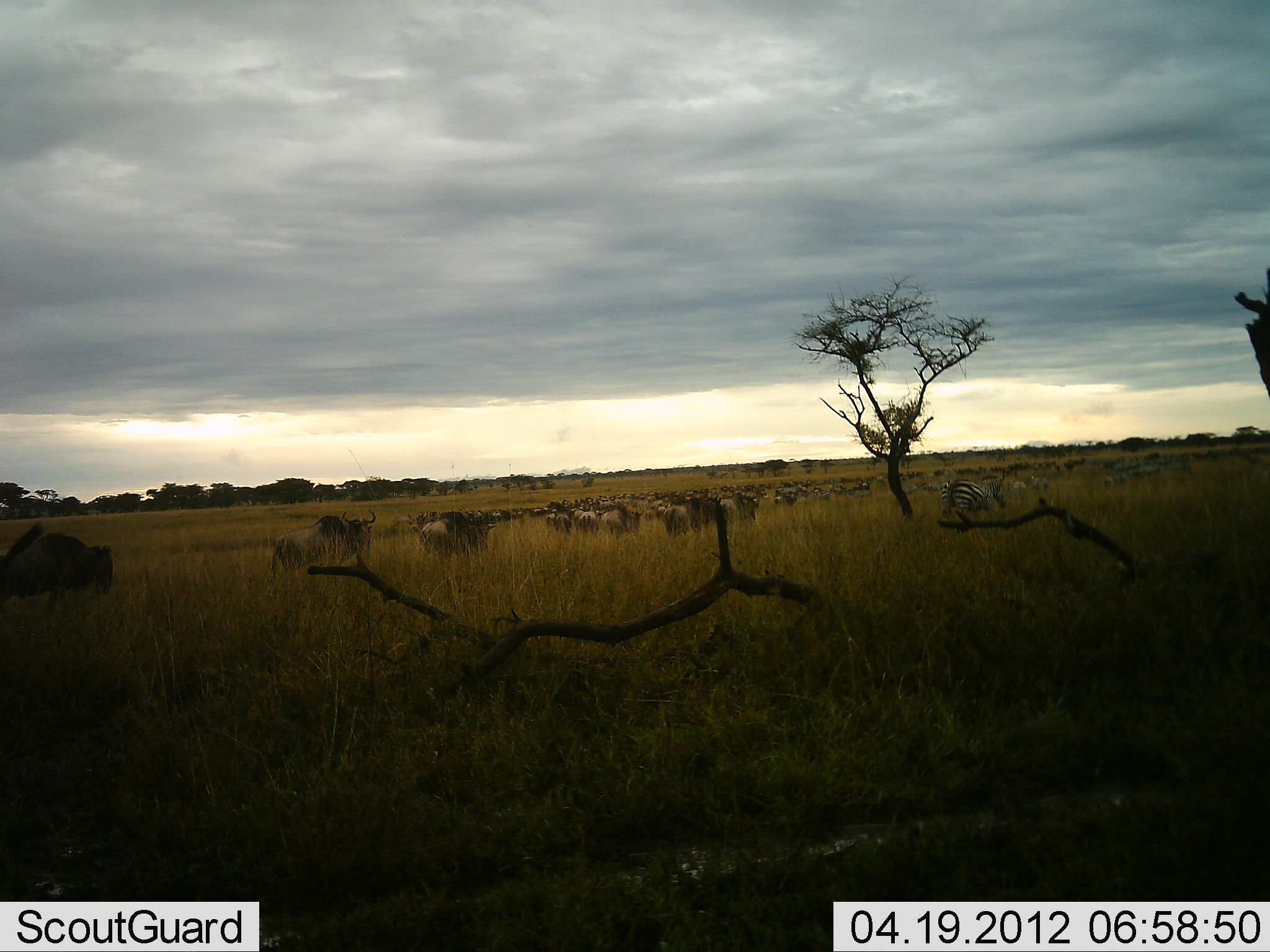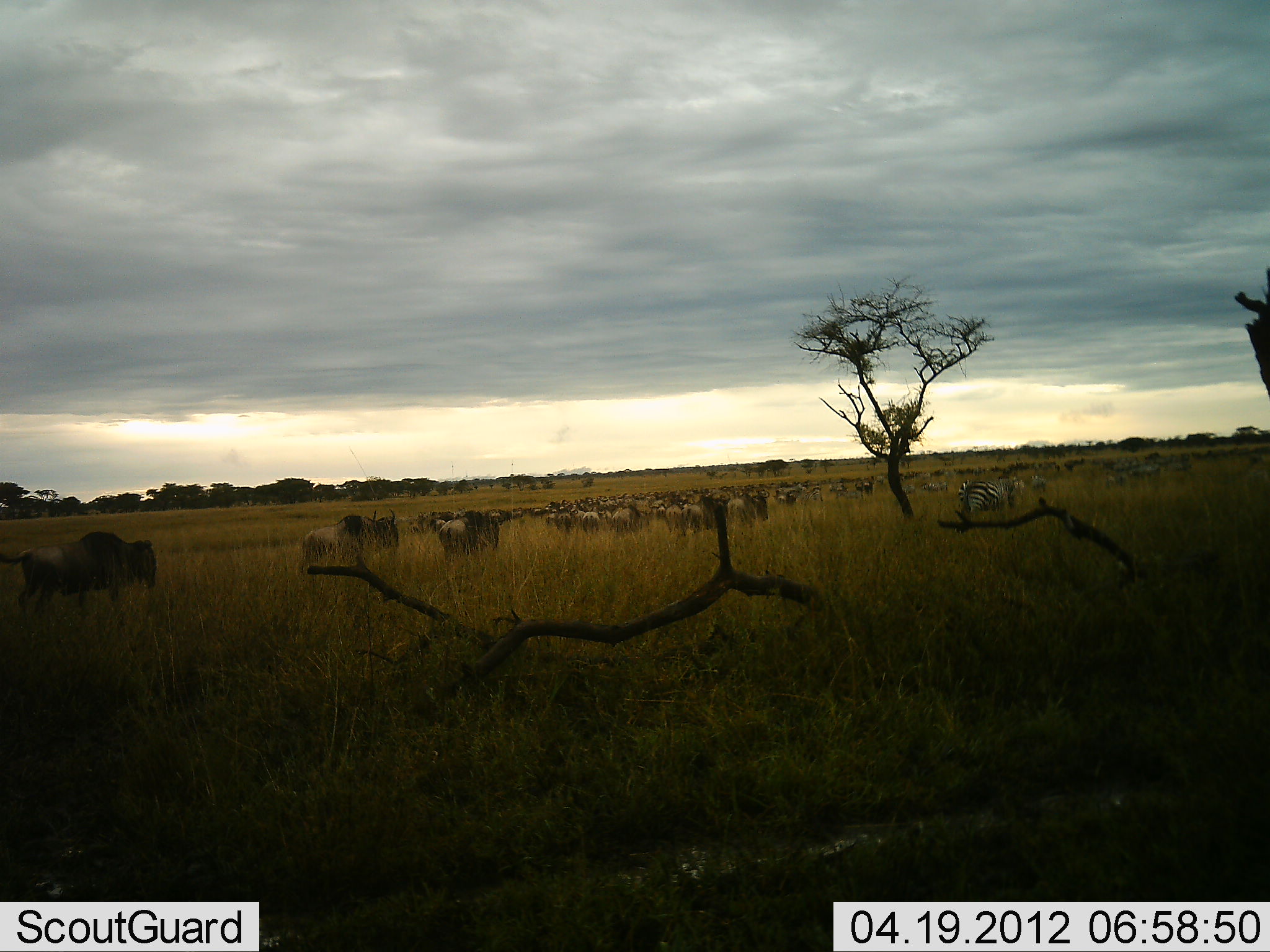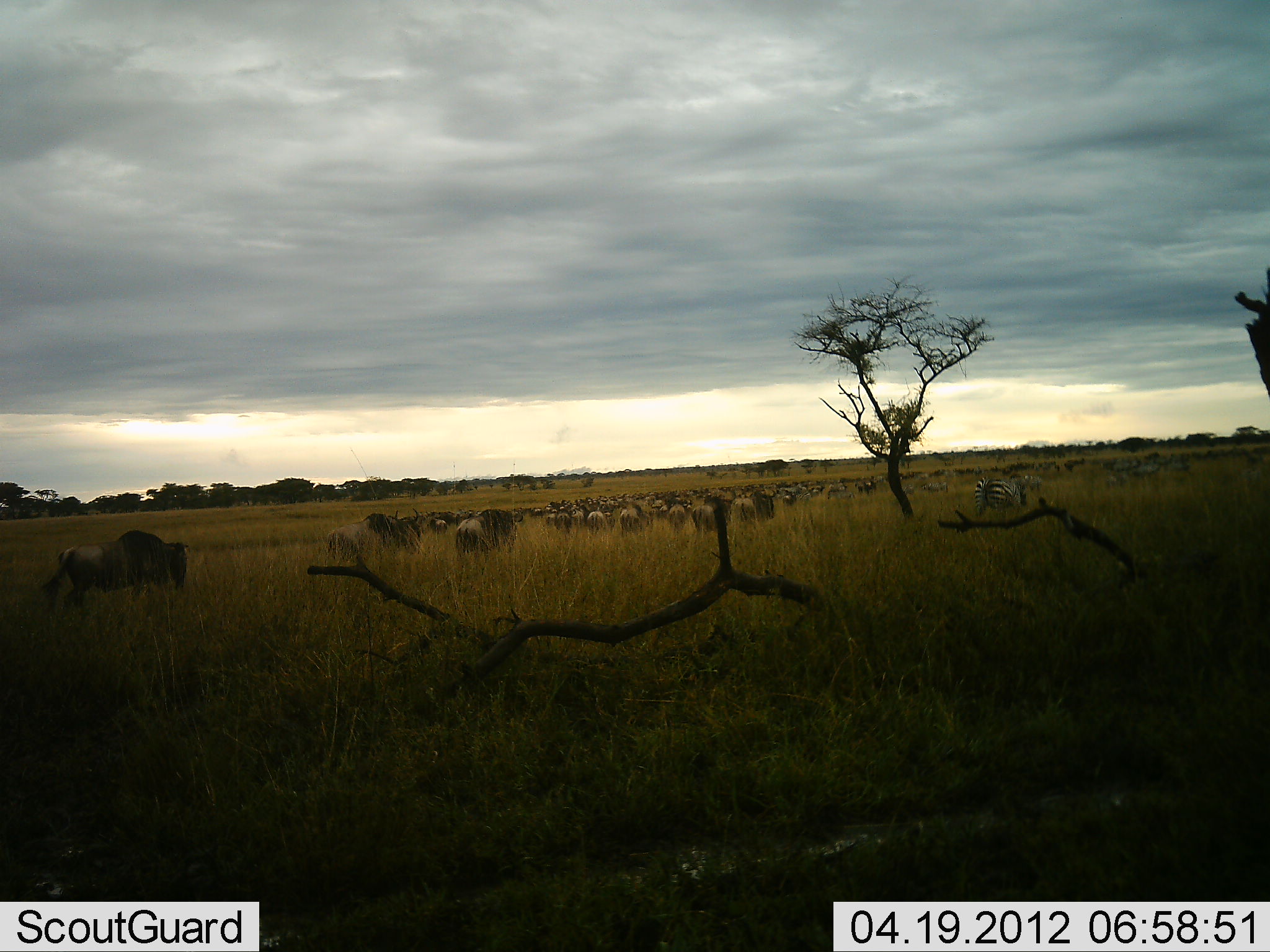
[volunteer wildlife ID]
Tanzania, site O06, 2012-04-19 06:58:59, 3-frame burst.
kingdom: Animalia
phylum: Chordata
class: Mammalia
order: Artiodactyla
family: Bovidae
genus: Connochaetes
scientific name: Connochaetes taurinus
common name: blue wildebeest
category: wildebeest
Wildebeest (blue wildebeest) (Connochaetes taurinus), count 11-50. Behavior (volunteer vote fractions): standing 21%, resting 8%, moving 92%, interacting 8%. Young present (vote fraction): 4%. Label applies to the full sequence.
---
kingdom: Animalia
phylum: Chordata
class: Mammalia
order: Perissodactyla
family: Equidae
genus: Equus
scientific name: Equus quagga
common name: plains zebra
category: zebra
Zebra (plains zebra) (Equus quagga), count 5. Behavior (volunteer vote fractions): standing 28%, resting 6%, moving 78%, interacting 0%. Young present (vote fraction): 0%. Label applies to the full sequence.